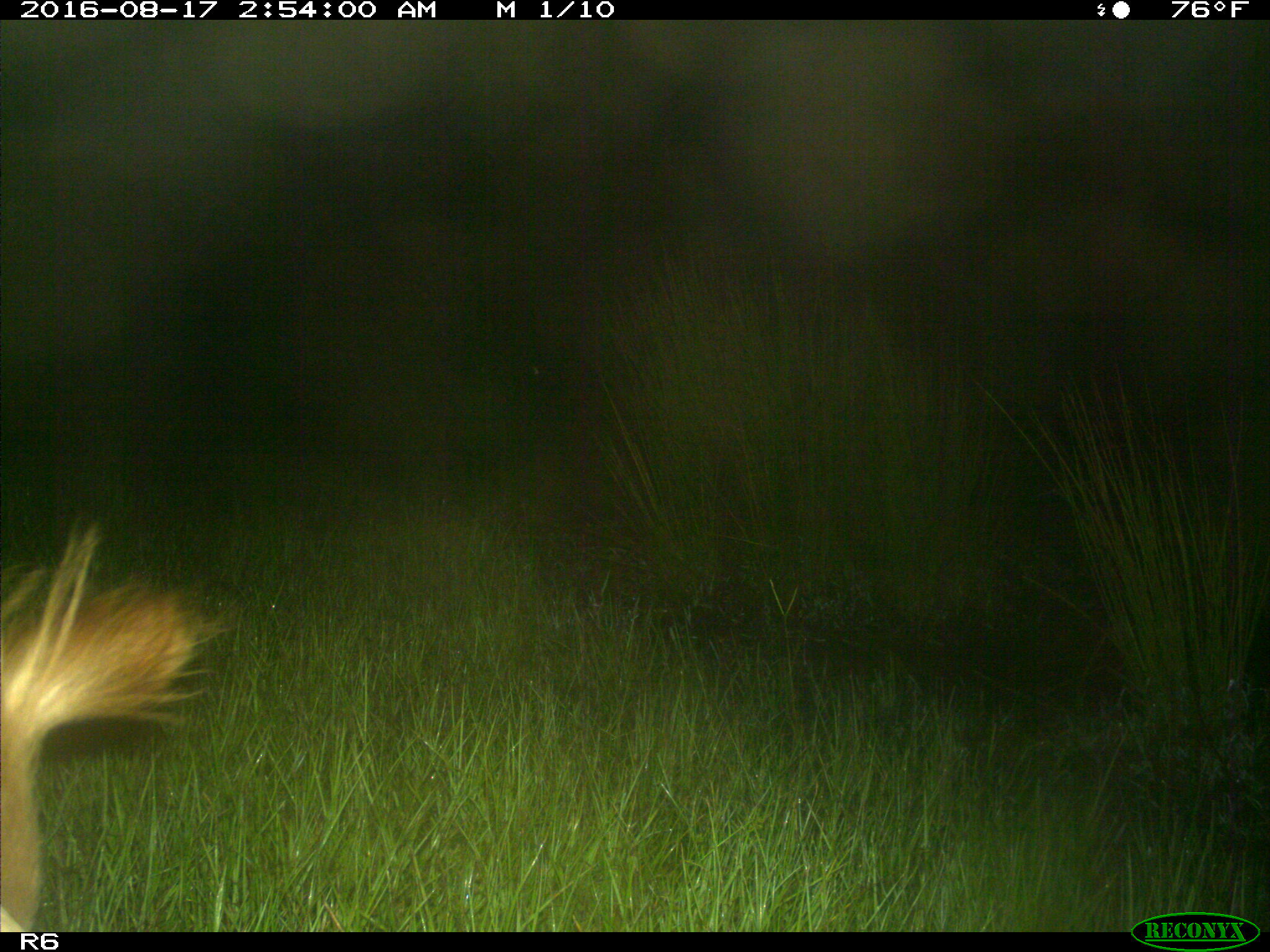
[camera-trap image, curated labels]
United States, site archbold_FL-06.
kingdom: Animalia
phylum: Chordata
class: Mammalia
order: Artiodactyla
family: Bovidae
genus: Bos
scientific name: Bos taurus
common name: domestic cow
Bos taurus (domestic cow).